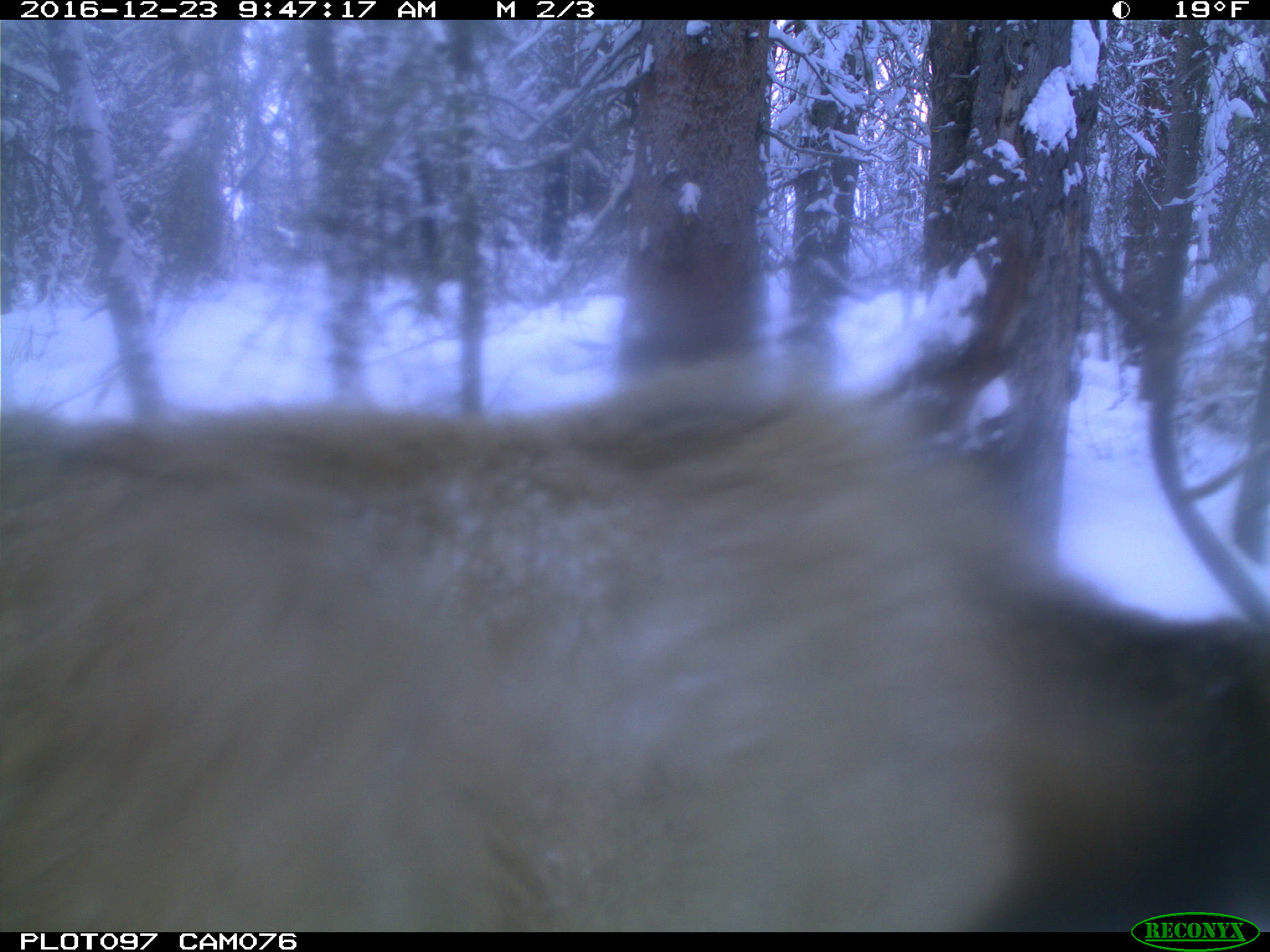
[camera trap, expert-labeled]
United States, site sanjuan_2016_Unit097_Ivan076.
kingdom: Animalia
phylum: Chordata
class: Mammalia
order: Artiodactyla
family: Cervidae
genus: Cervus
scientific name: Cervus elaphus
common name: red deer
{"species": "Cervus elaphus (red deer)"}